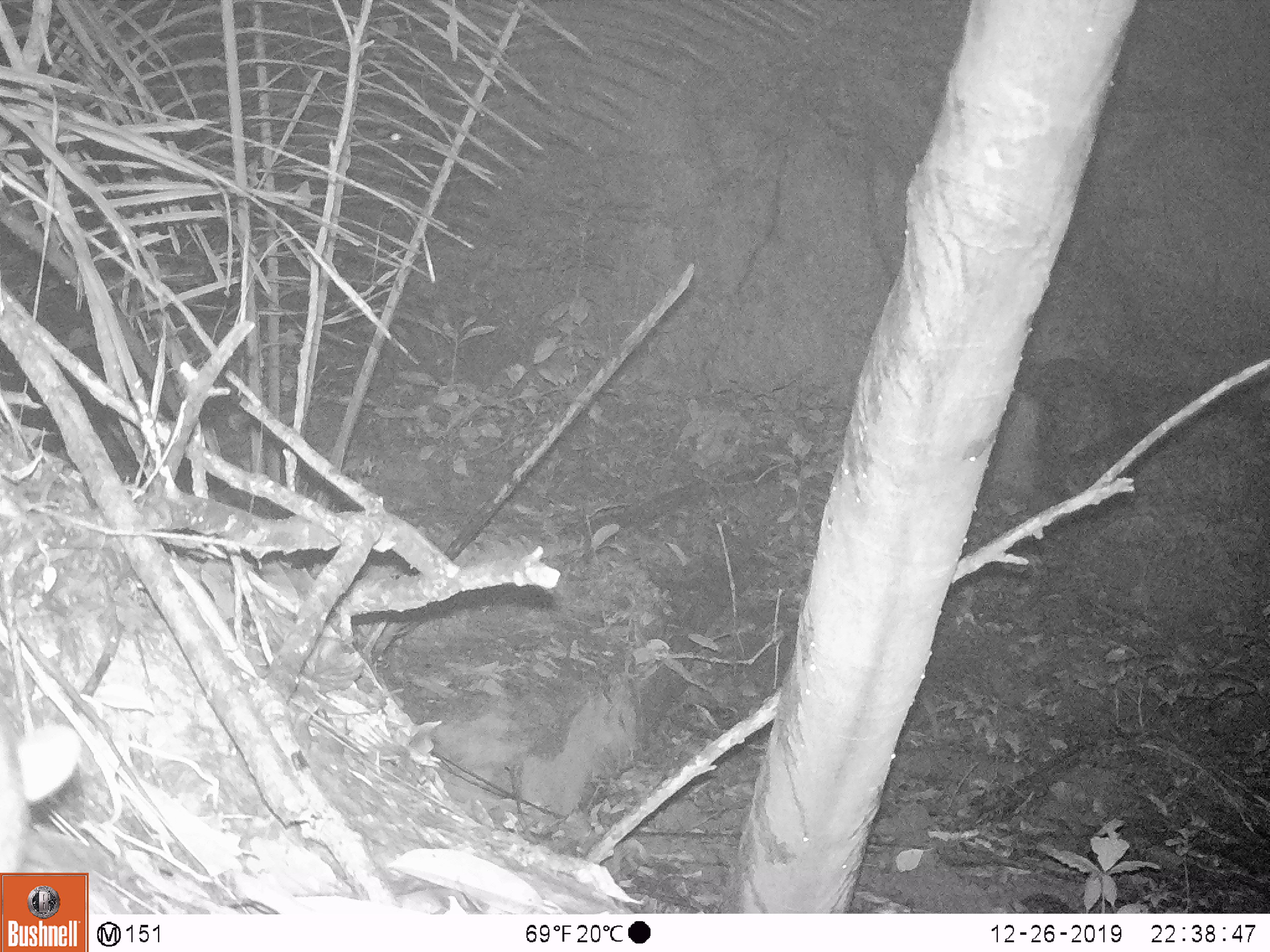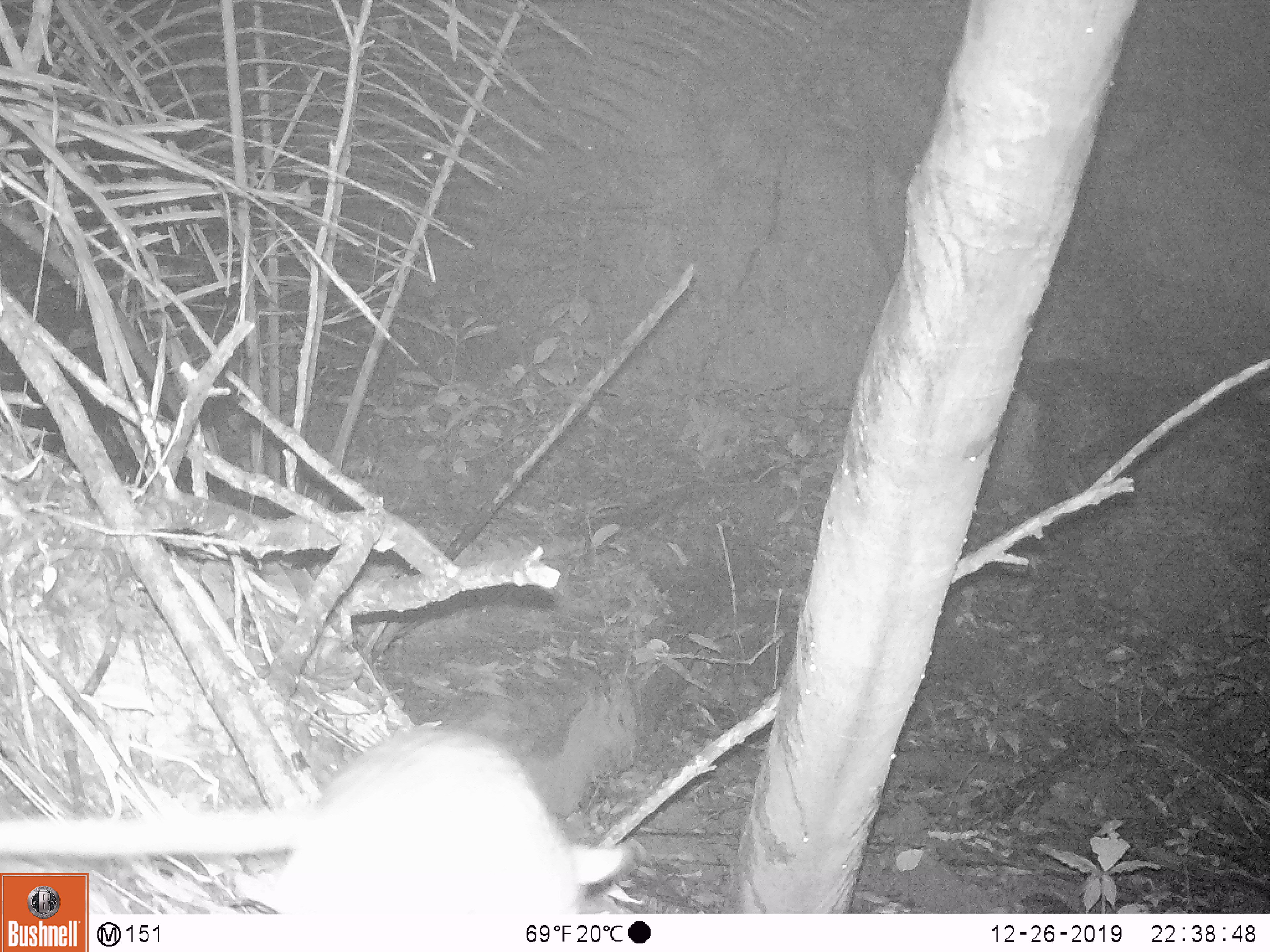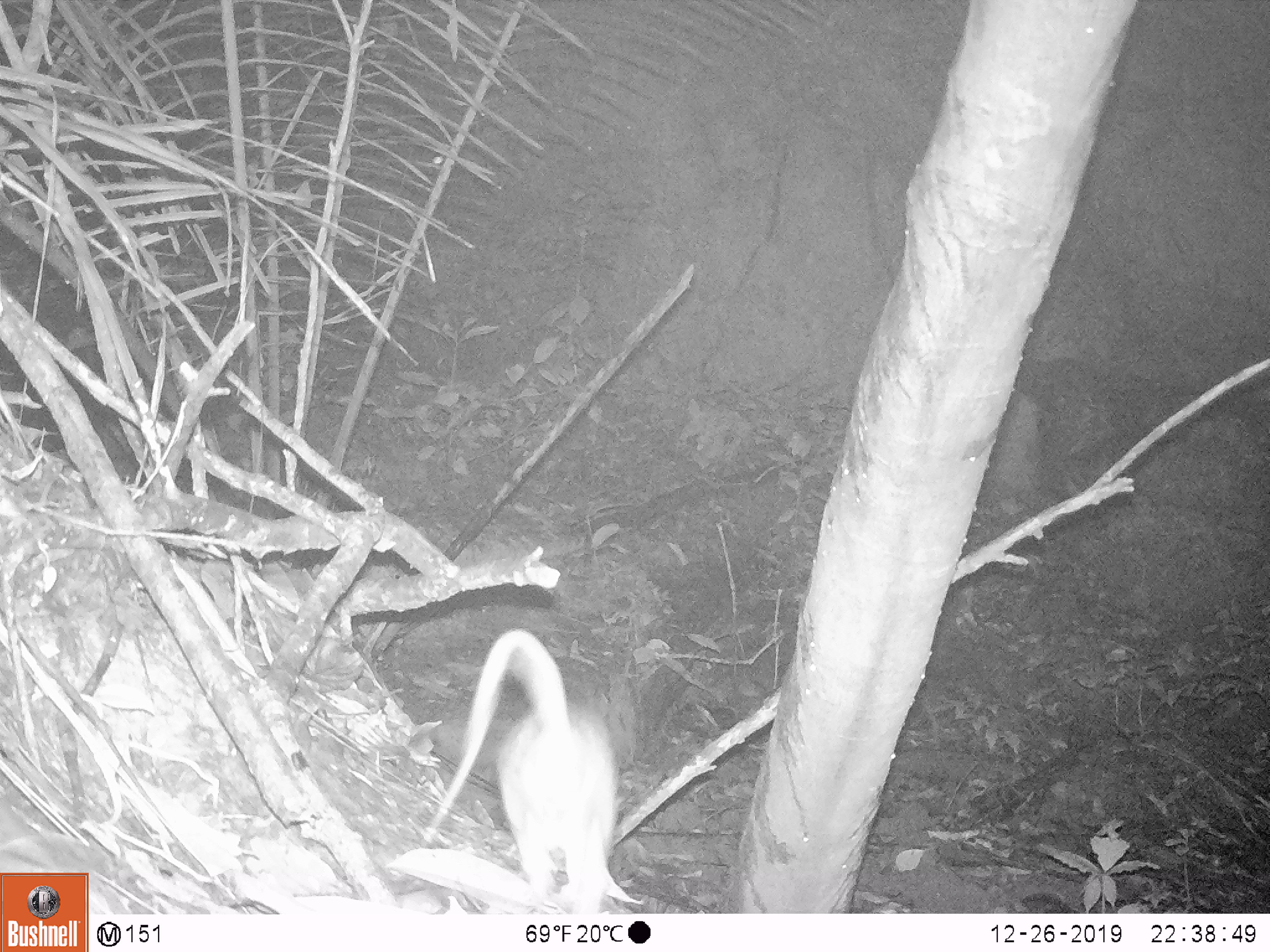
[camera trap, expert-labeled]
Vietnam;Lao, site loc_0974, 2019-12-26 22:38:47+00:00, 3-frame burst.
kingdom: Animalia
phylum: Chordata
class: Mammalia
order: Rodentia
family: Muridae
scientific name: Muridae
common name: old-world mice and rats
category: unidentified murid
Unidentified murid (old-world mice and rats) (Muridae). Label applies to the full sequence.